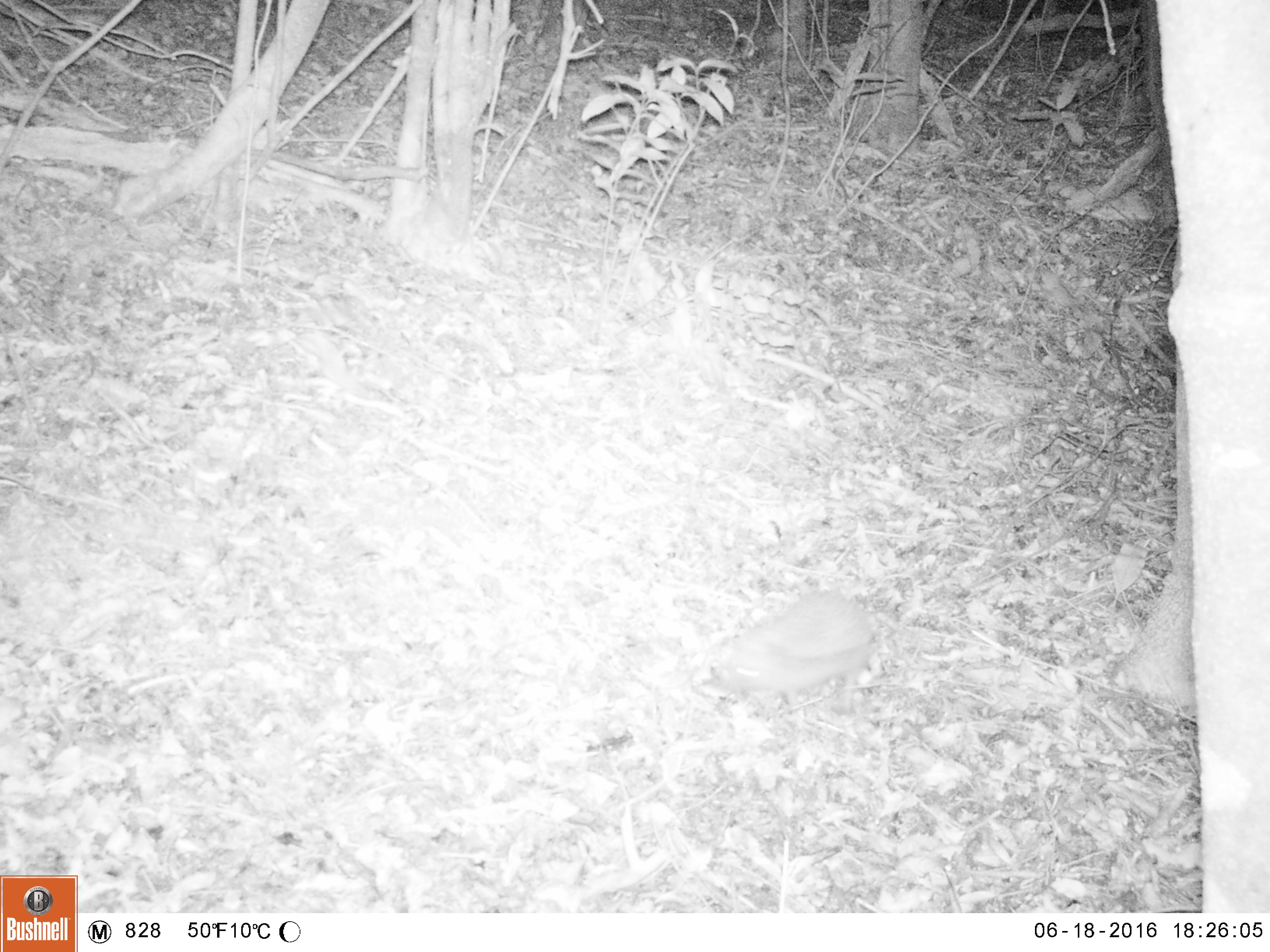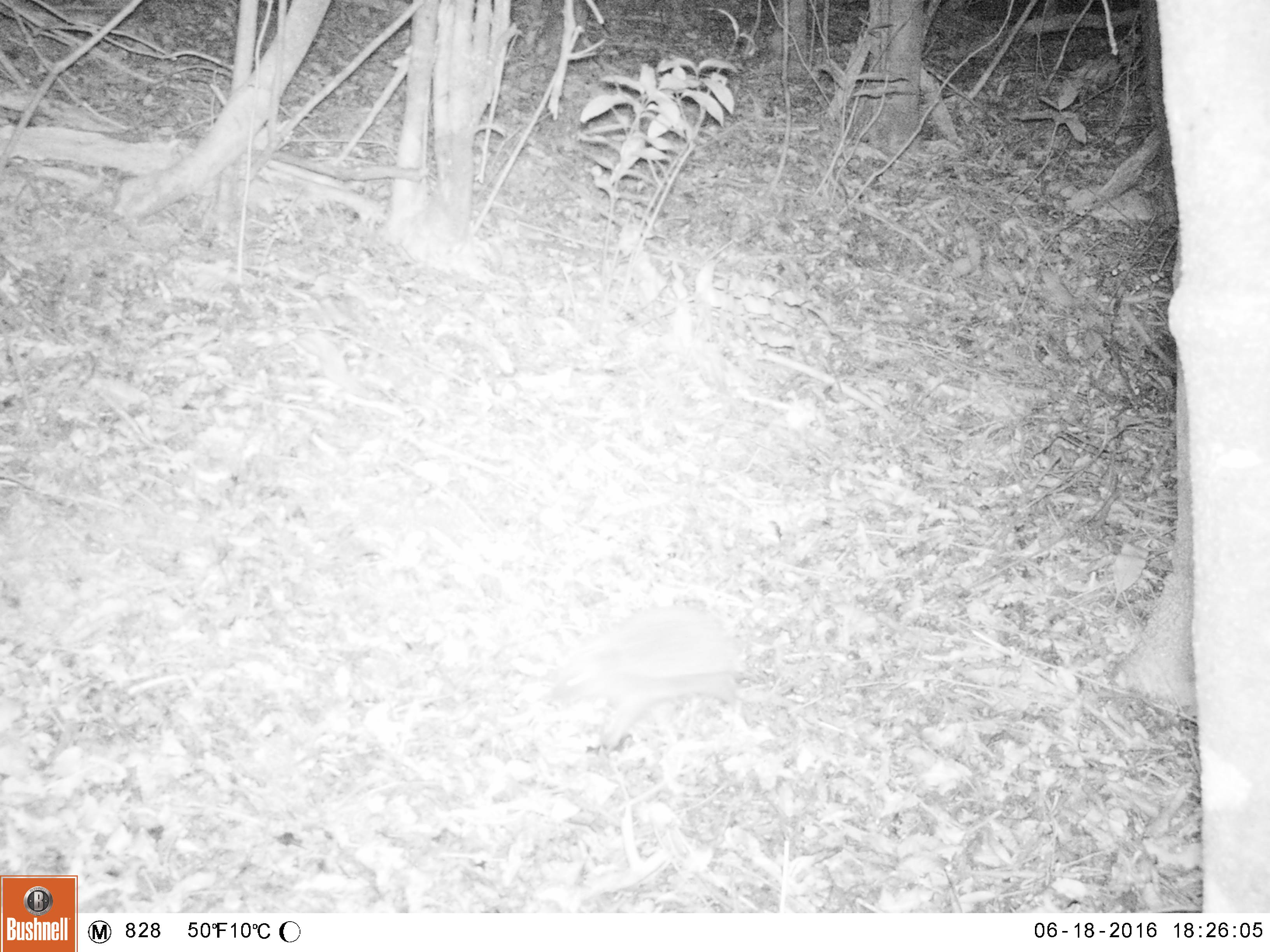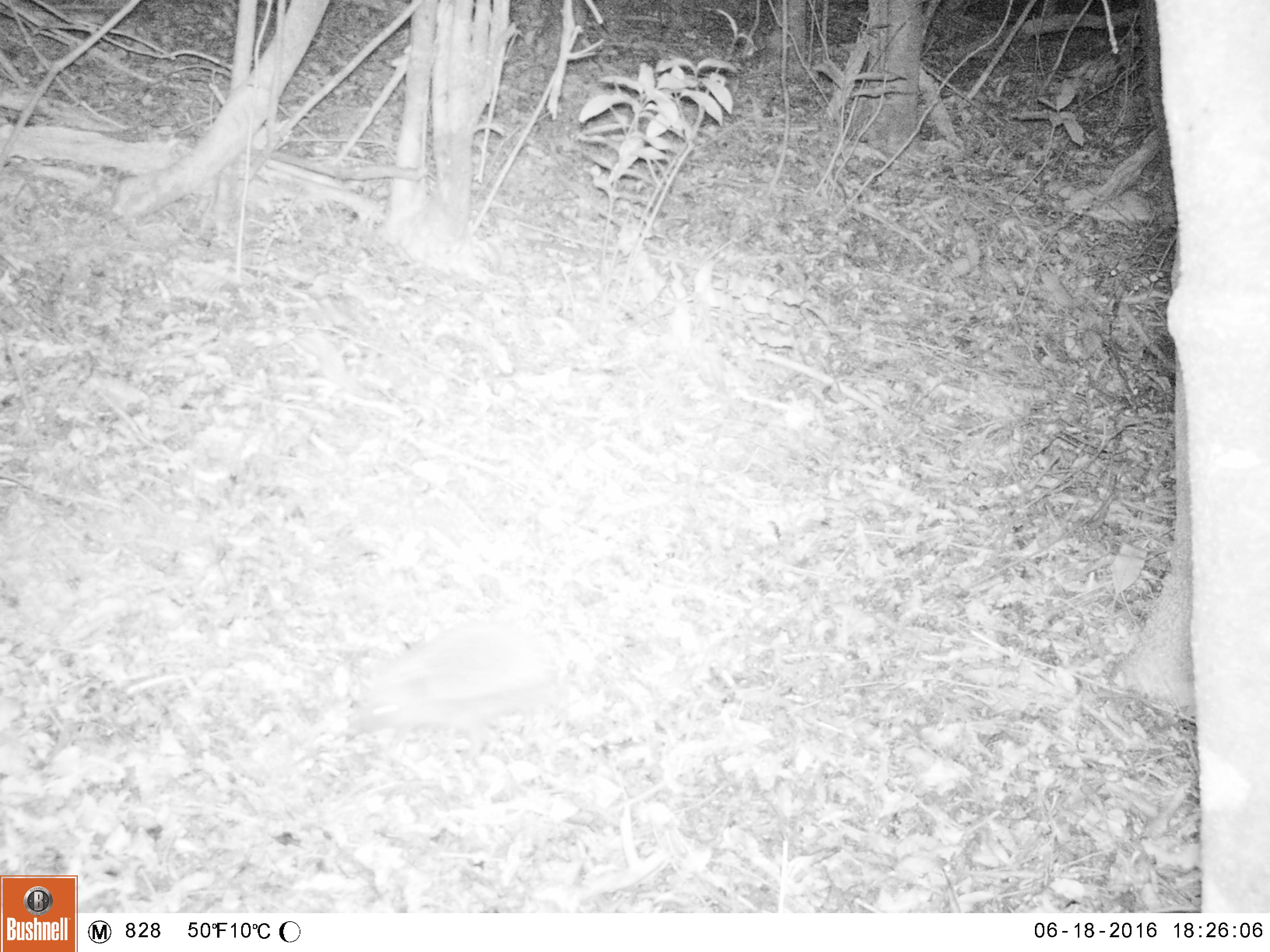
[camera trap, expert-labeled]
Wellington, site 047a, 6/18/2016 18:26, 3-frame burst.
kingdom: Animalia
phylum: Chordata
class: Mammalia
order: Eulipotyphla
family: Erinaceidae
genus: Erinaceus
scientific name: Erinaceus europaeus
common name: hedgehog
Hedgehog (Erinaceus europaeus).